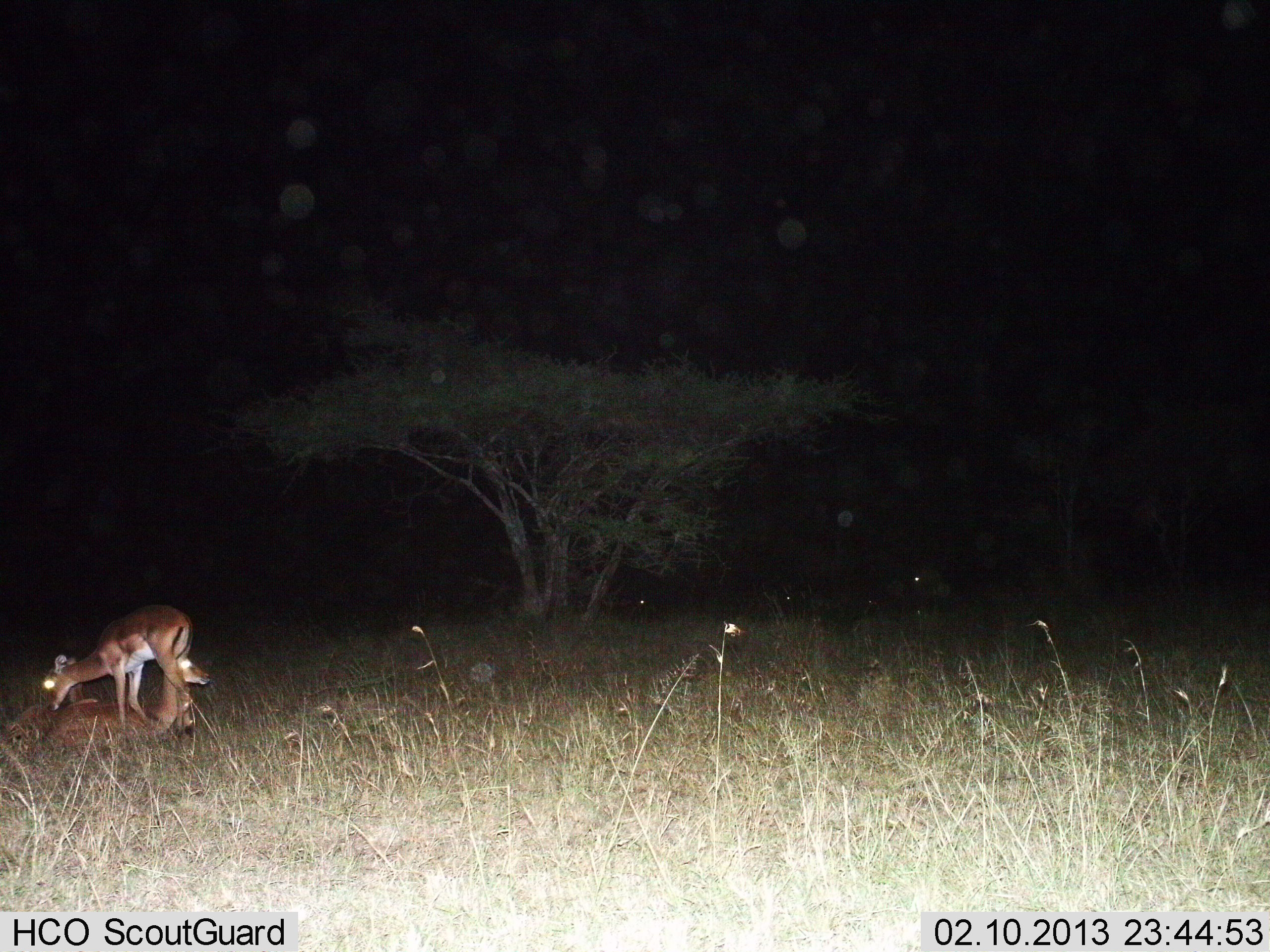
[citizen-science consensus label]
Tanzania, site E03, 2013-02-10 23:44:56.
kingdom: Animalia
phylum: Chordata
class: Mammalia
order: Artiodactyla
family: Bovidae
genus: Redunca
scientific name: Redunca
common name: reedbuck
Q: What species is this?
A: Reedbuck (Redunca).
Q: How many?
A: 2.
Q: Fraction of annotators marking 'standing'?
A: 40%.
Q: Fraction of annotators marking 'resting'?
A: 67%.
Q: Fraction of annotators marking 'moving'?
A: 0%.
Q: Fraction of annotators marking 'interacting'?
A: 40%.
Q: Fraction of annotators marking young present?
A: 20%.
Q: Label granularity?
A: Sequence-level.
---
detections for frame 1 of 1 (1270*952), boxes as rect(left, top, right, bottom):
animal: rect(42, 604, 198, 744); rect(52, 654, 211, 768); rect(0, 655, 85, 784)